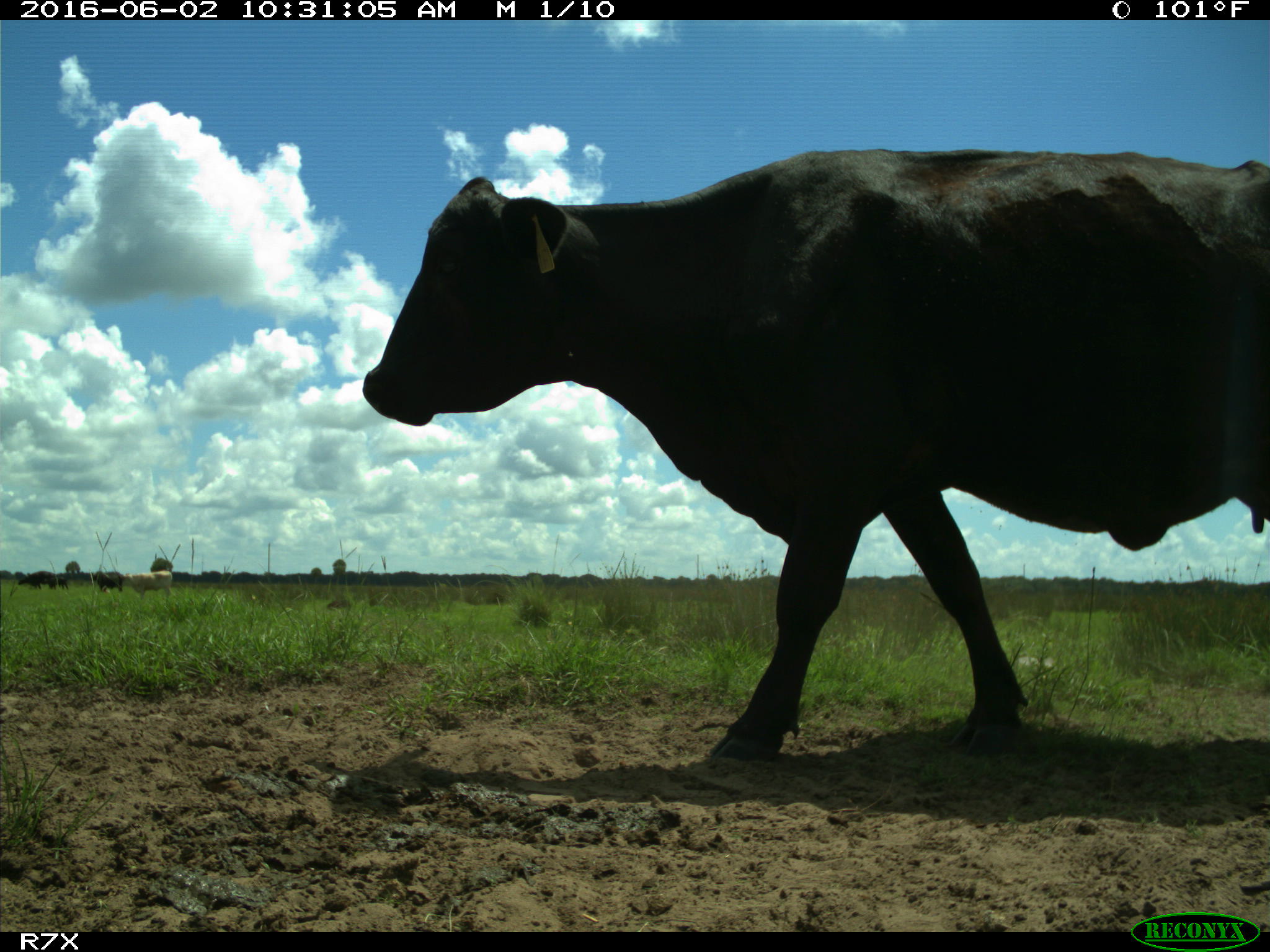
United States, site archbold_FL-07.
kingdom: Animalia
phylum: Chordata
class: Mammalia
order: Artiodactyla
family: Bovidae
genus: Bos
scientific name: Bos taurus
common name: domestic cow